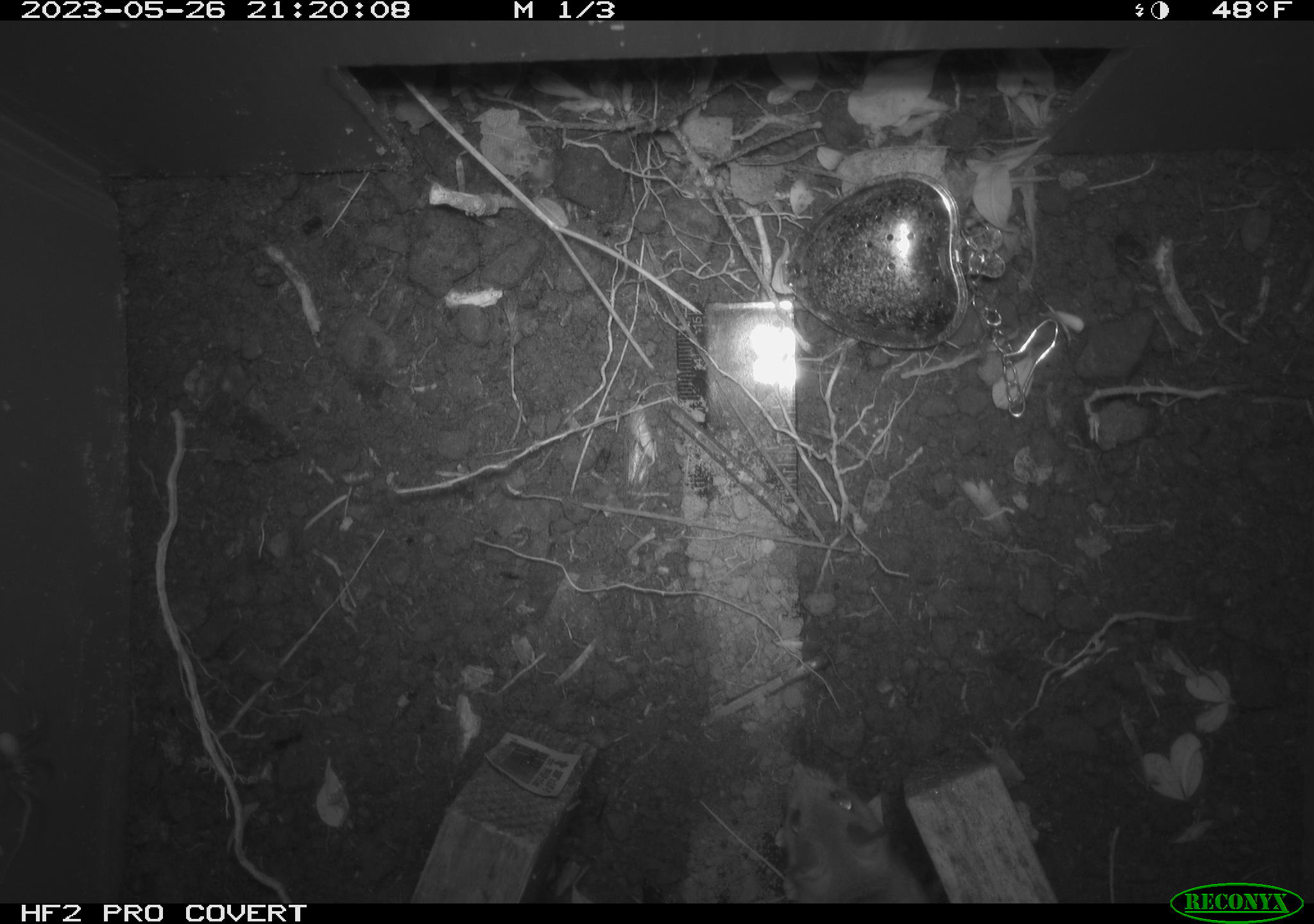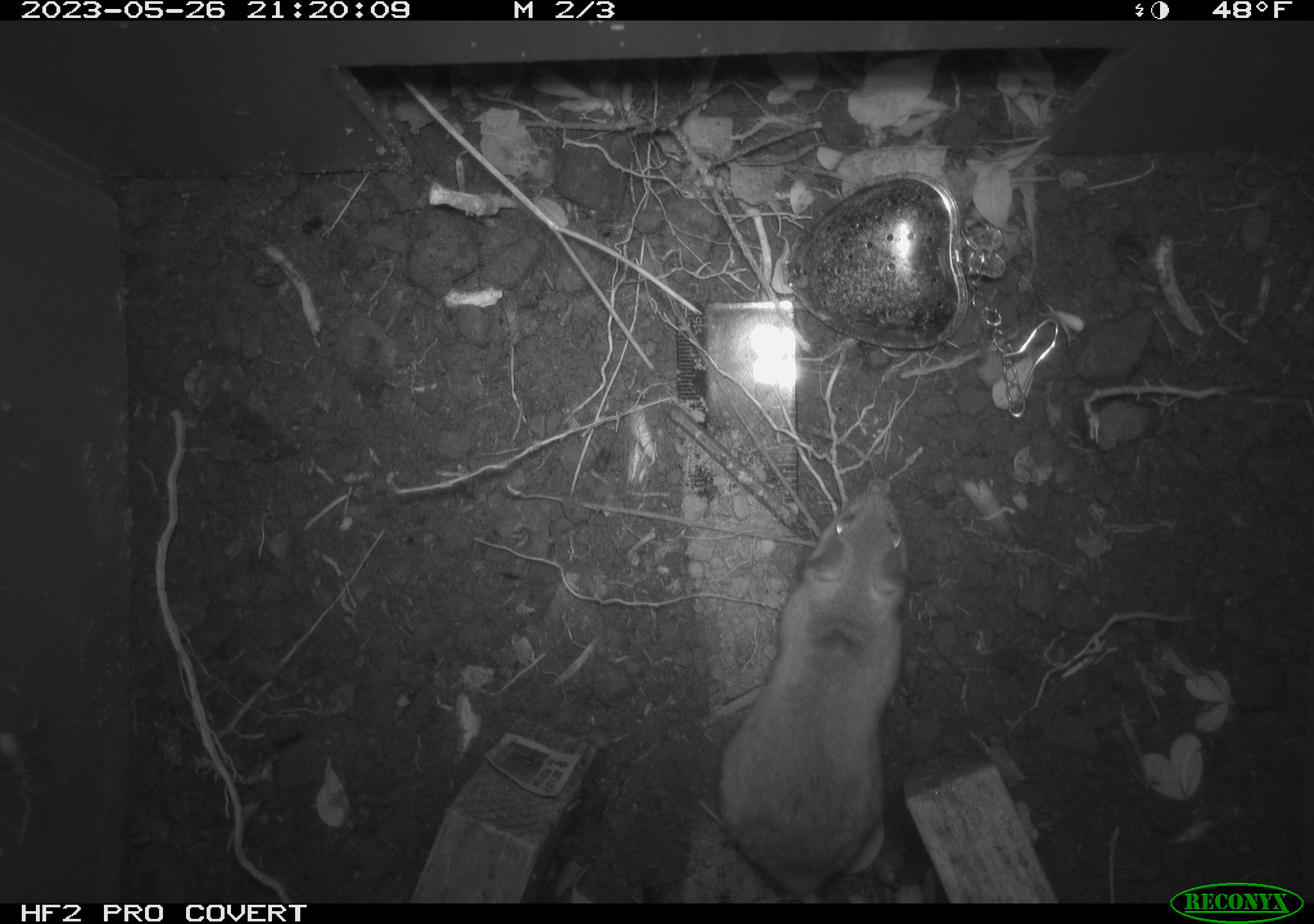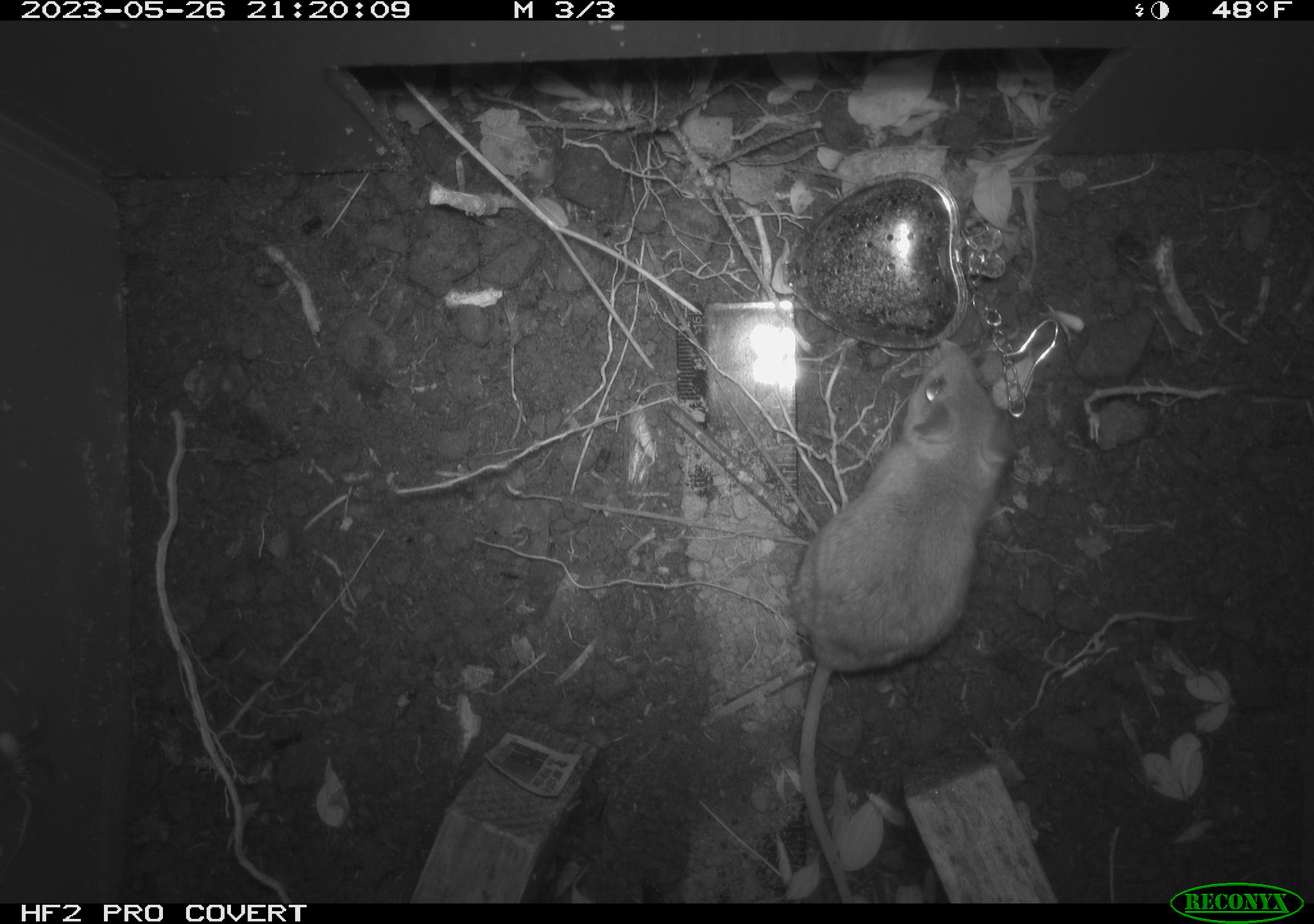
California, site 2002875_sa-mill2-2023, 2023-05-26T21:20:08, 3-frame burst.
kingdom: Animalia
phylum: Chordata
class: Mammalia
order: Rodentia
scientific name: Rodentia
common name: mouse species